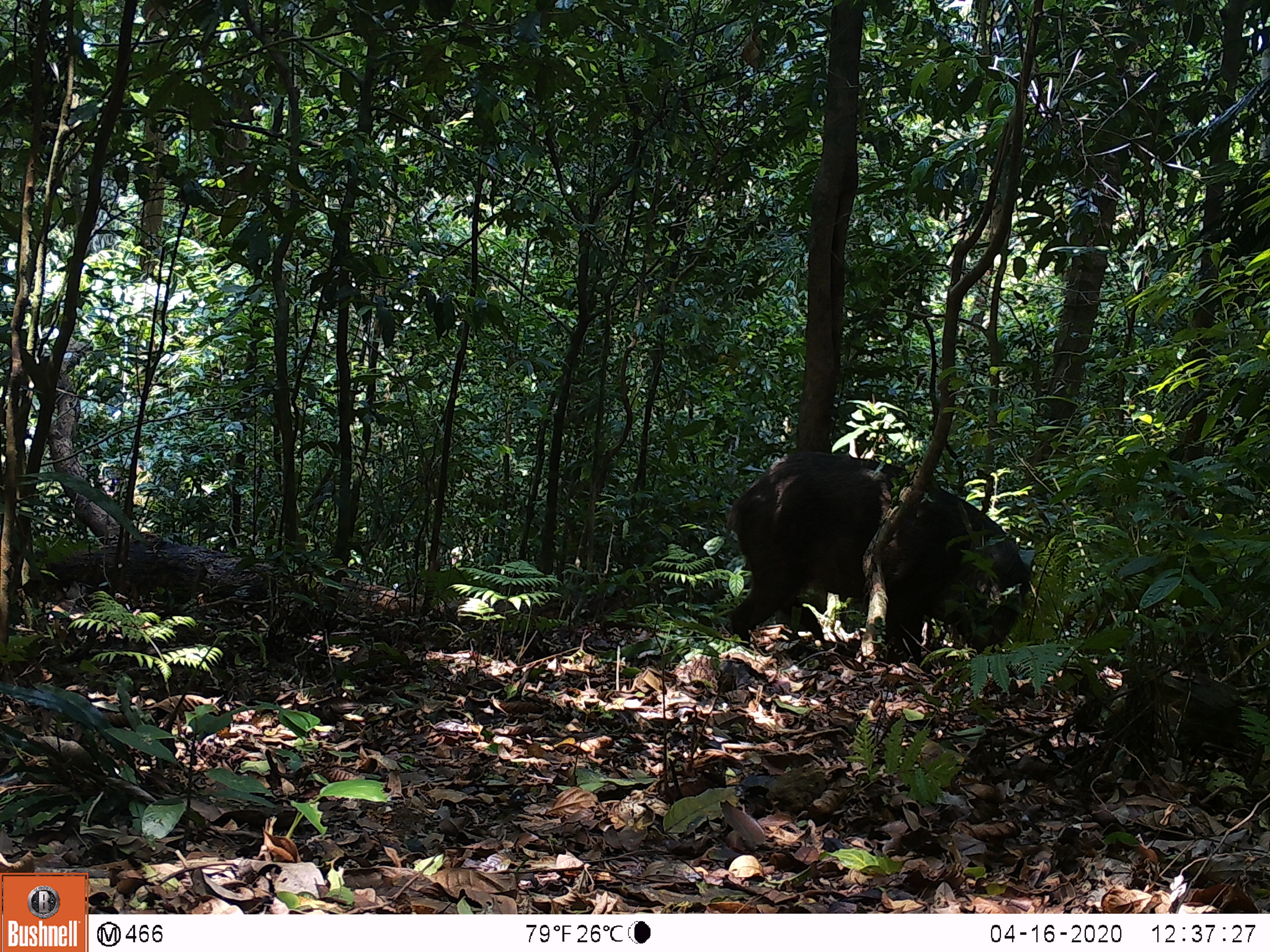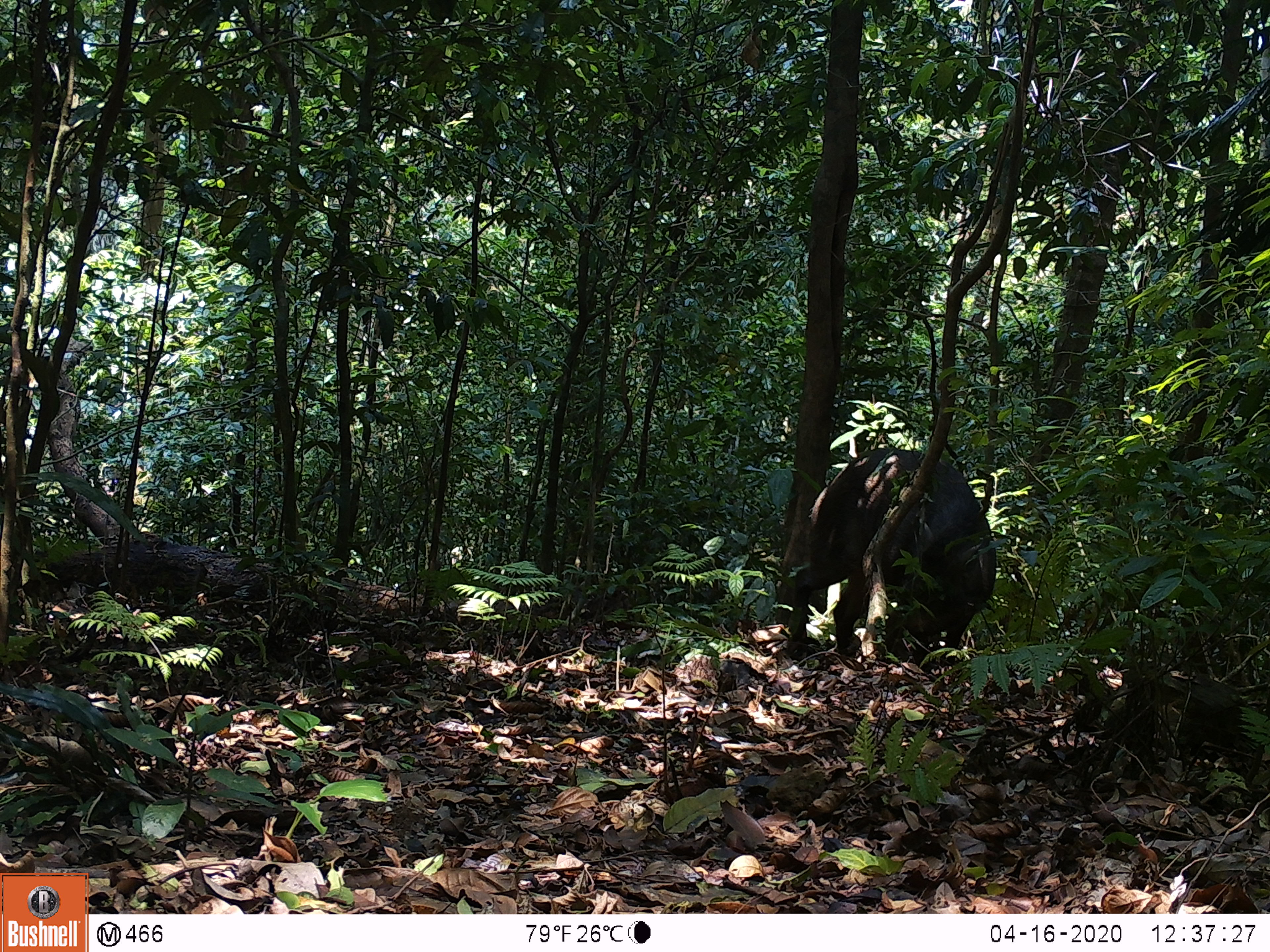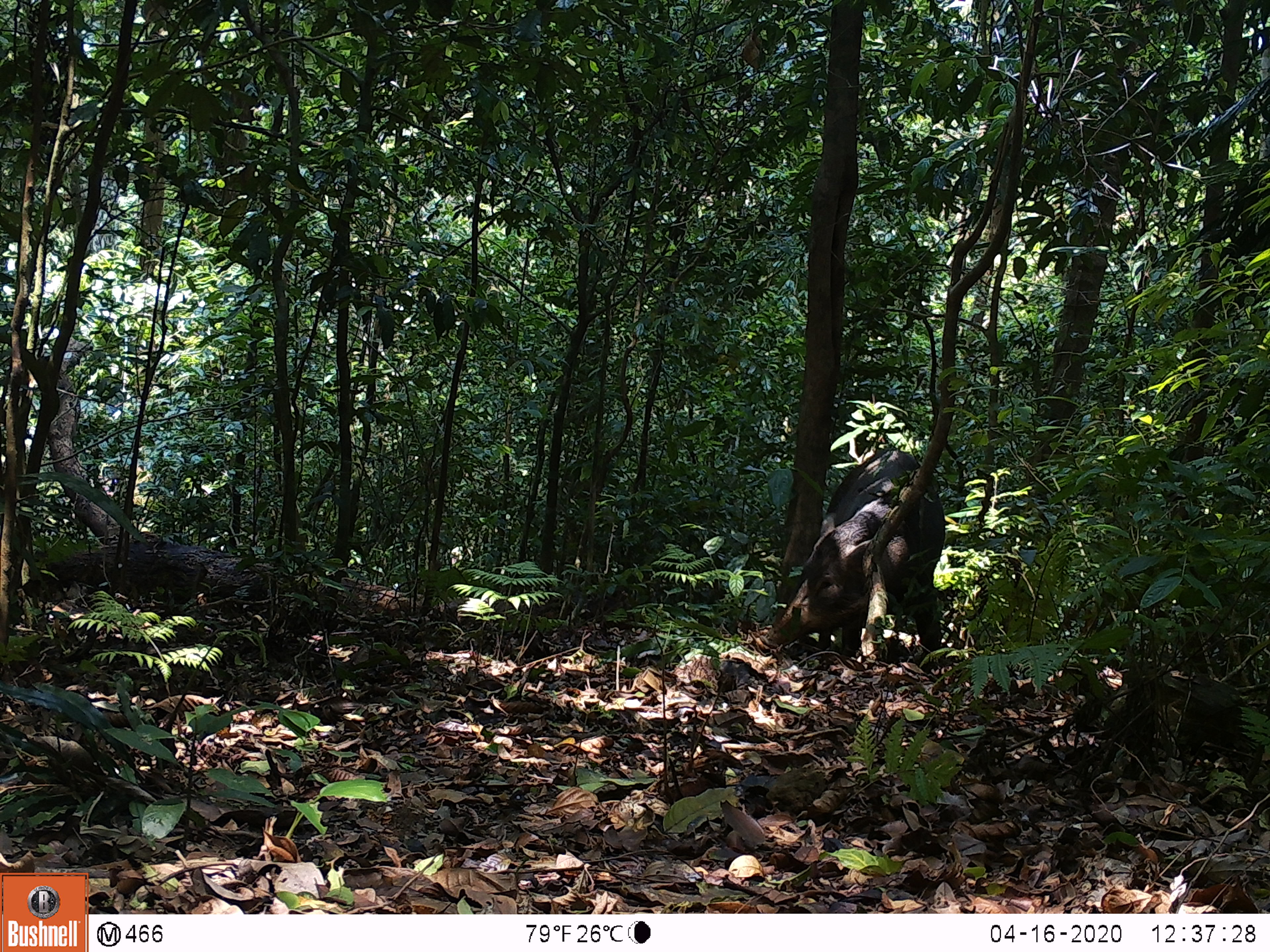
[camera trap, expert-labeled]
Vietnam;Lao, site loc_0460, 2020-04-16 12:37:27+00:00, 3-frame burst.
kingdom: Animalia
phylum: Chordata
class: Mammalia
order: Artiodactyla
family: Suidae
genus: Sus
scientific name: Sus scrofa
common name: eurasian wild pig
Eurasian wild pig (Sus scrofa). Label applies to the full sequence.